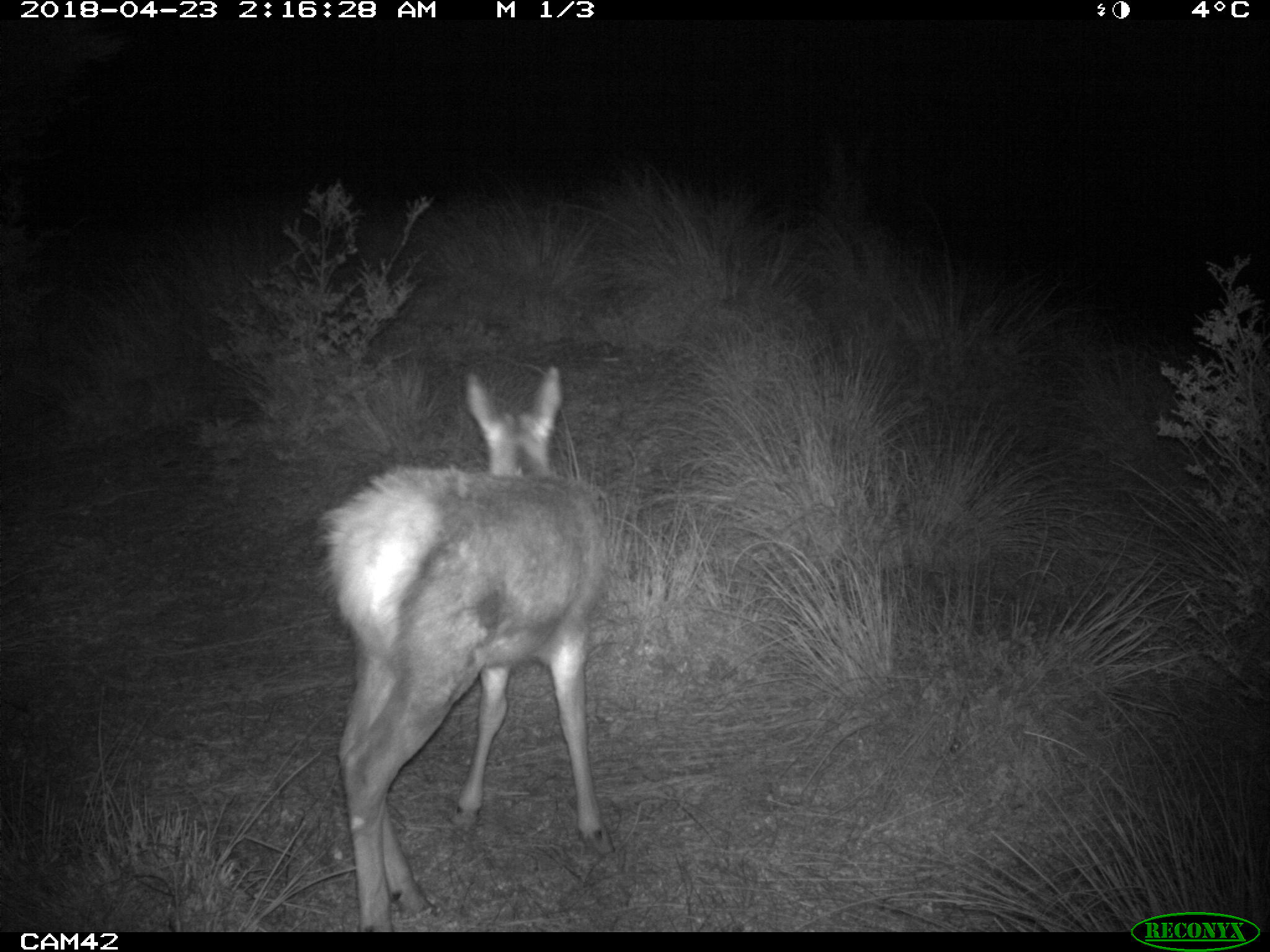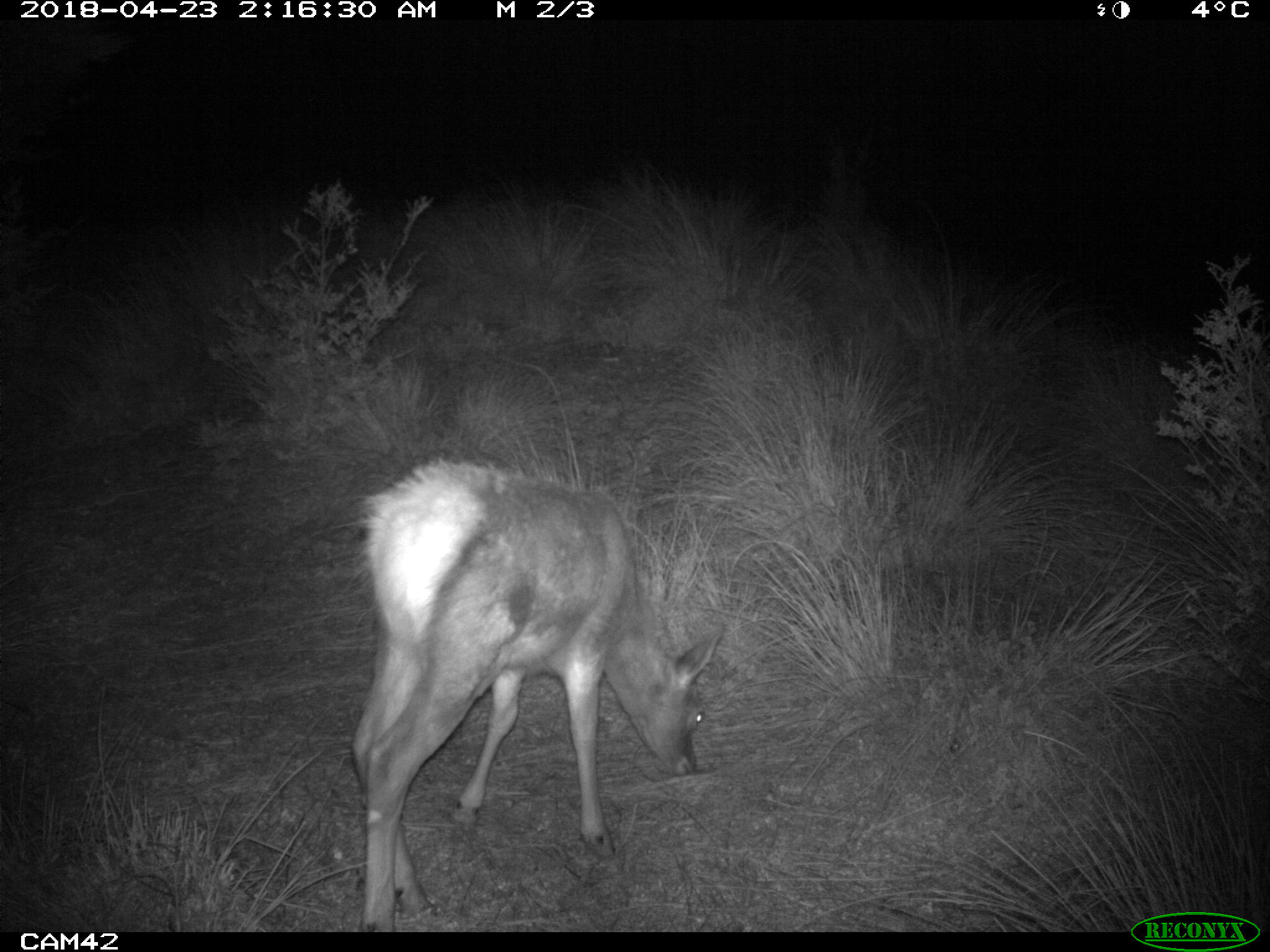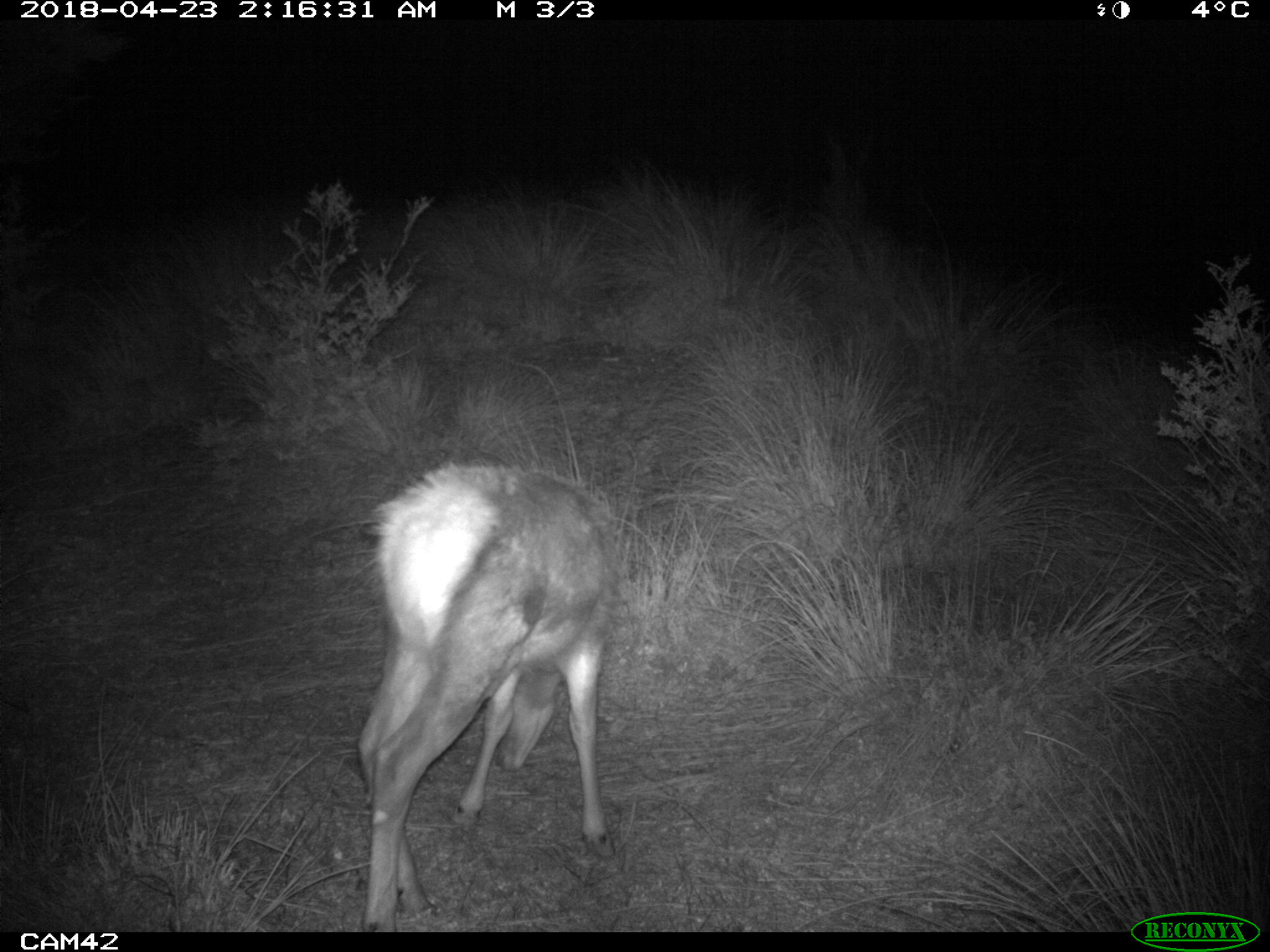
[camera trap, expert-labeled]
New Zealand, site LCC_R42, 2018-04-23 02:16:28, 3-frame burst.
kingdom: Animalia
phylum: Chordata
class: Mammalia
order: Artiodactyla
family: Cervidae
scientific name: Cervidae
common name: deer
Deer (Cervidae).